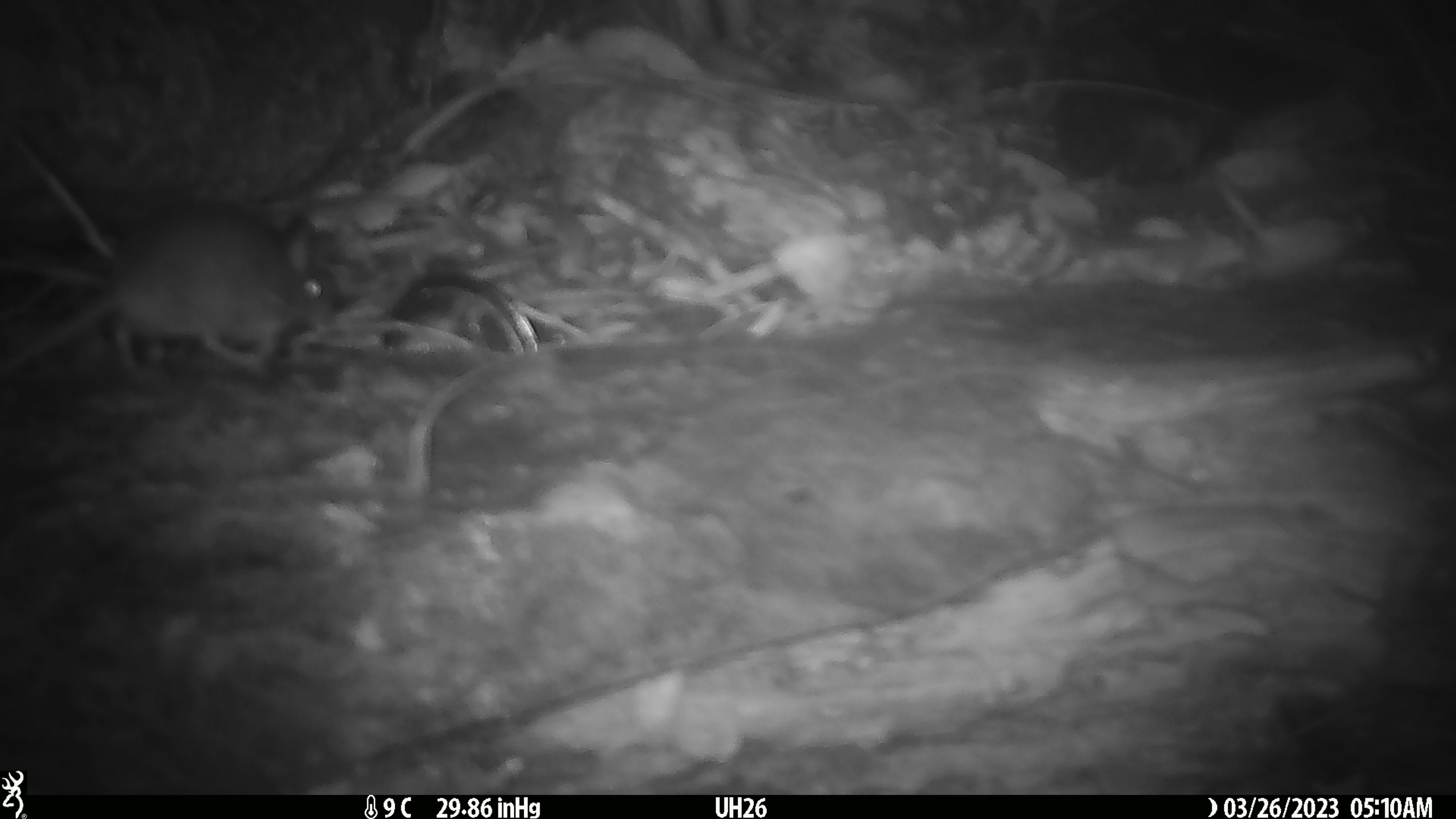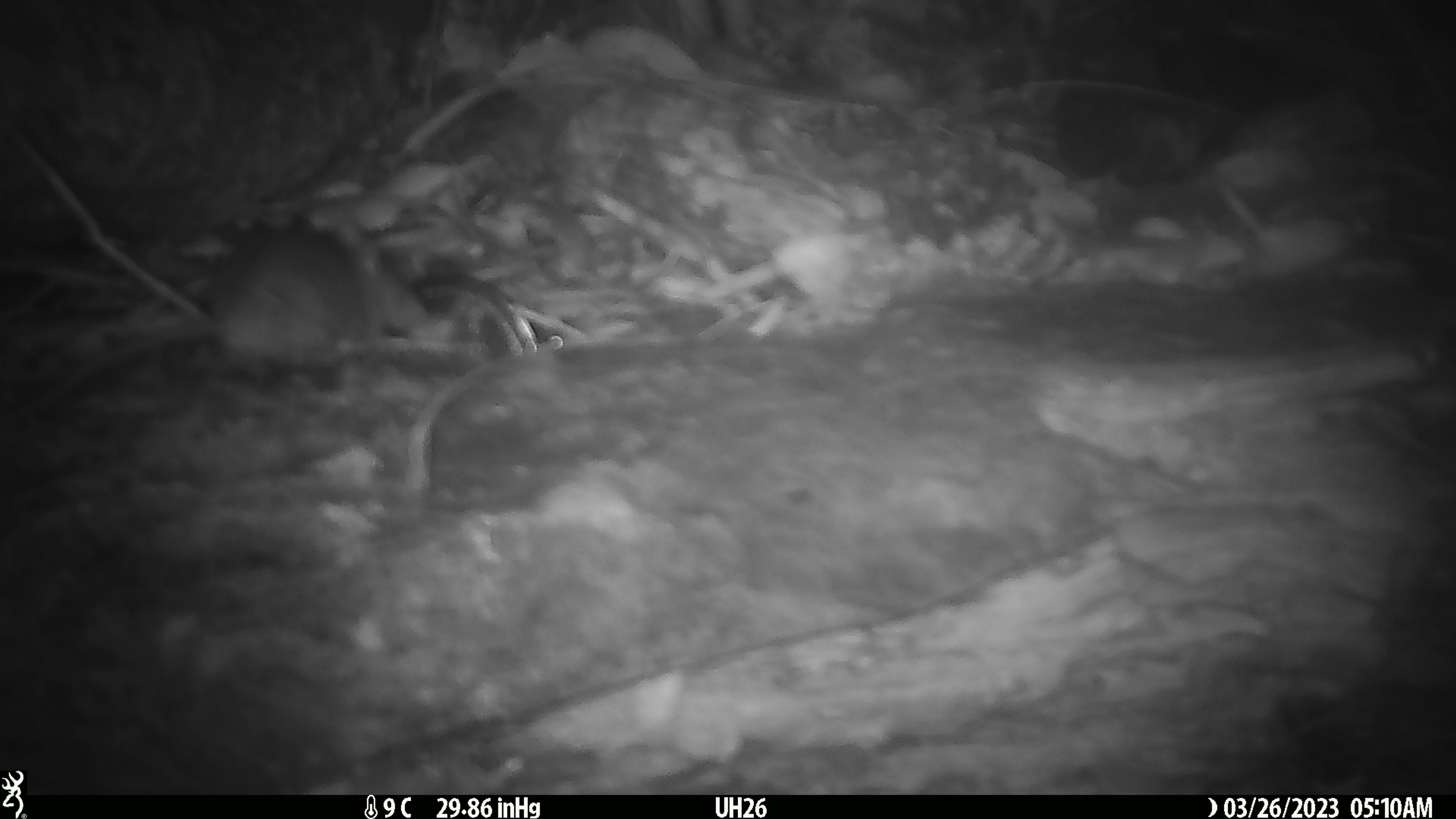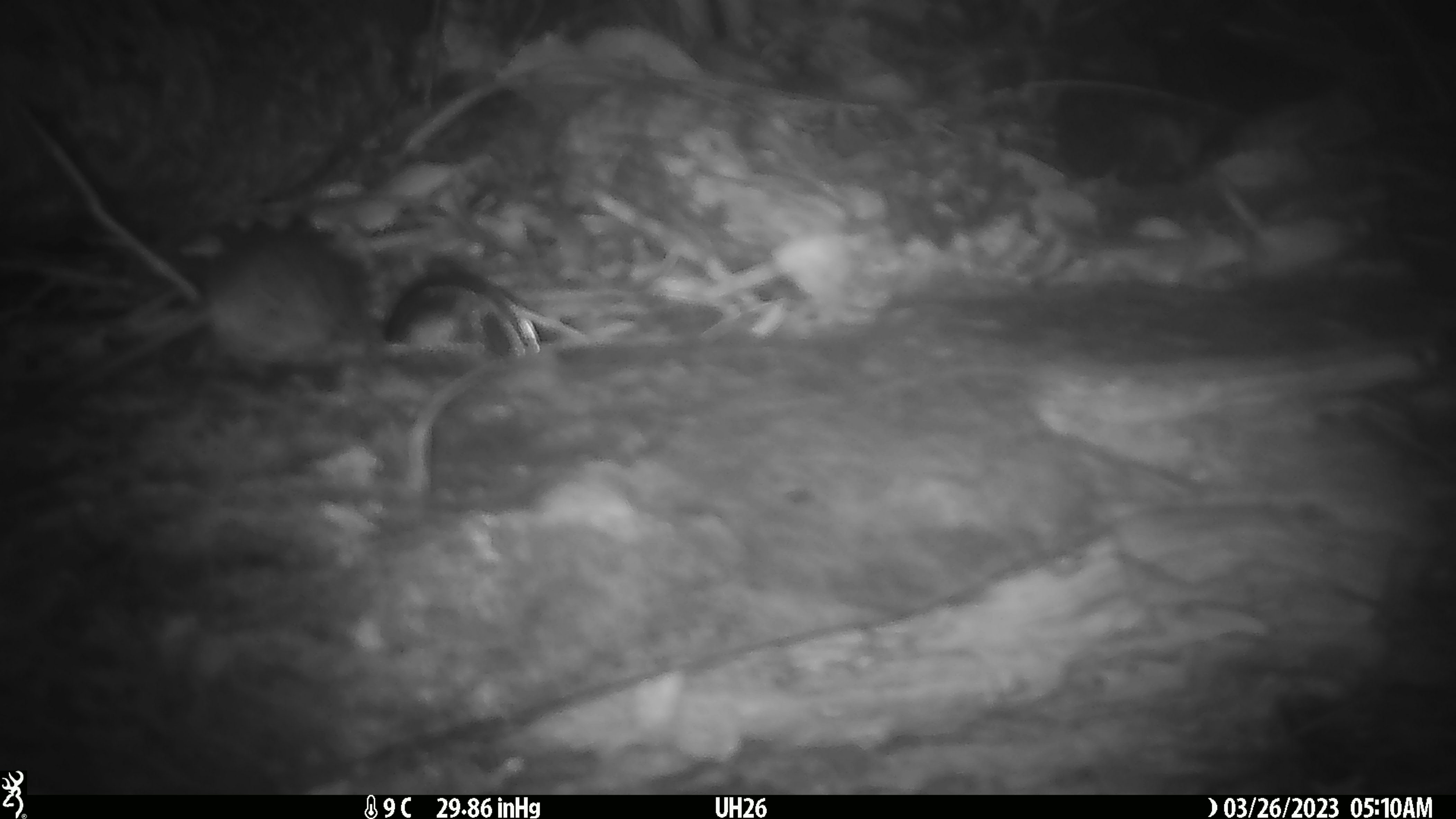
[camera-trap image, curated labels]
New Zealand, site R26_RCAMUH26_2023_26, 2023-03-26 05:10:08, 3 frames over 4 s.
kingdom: Animalia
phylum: Chordata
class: Mammalia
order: Rodentia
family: Muridae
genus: Mus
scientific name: Mus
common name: mouse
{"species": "mouse (Mus)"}